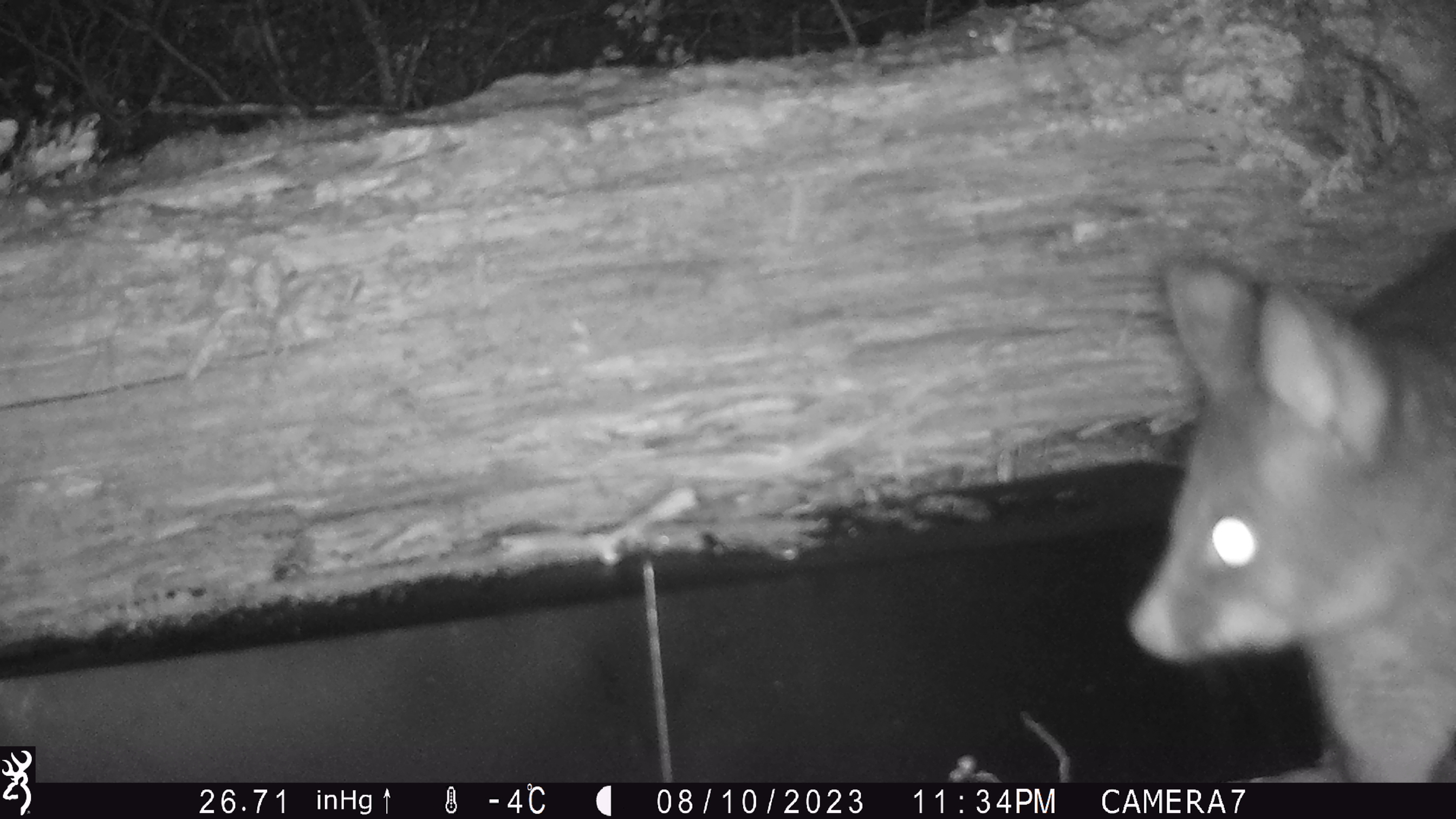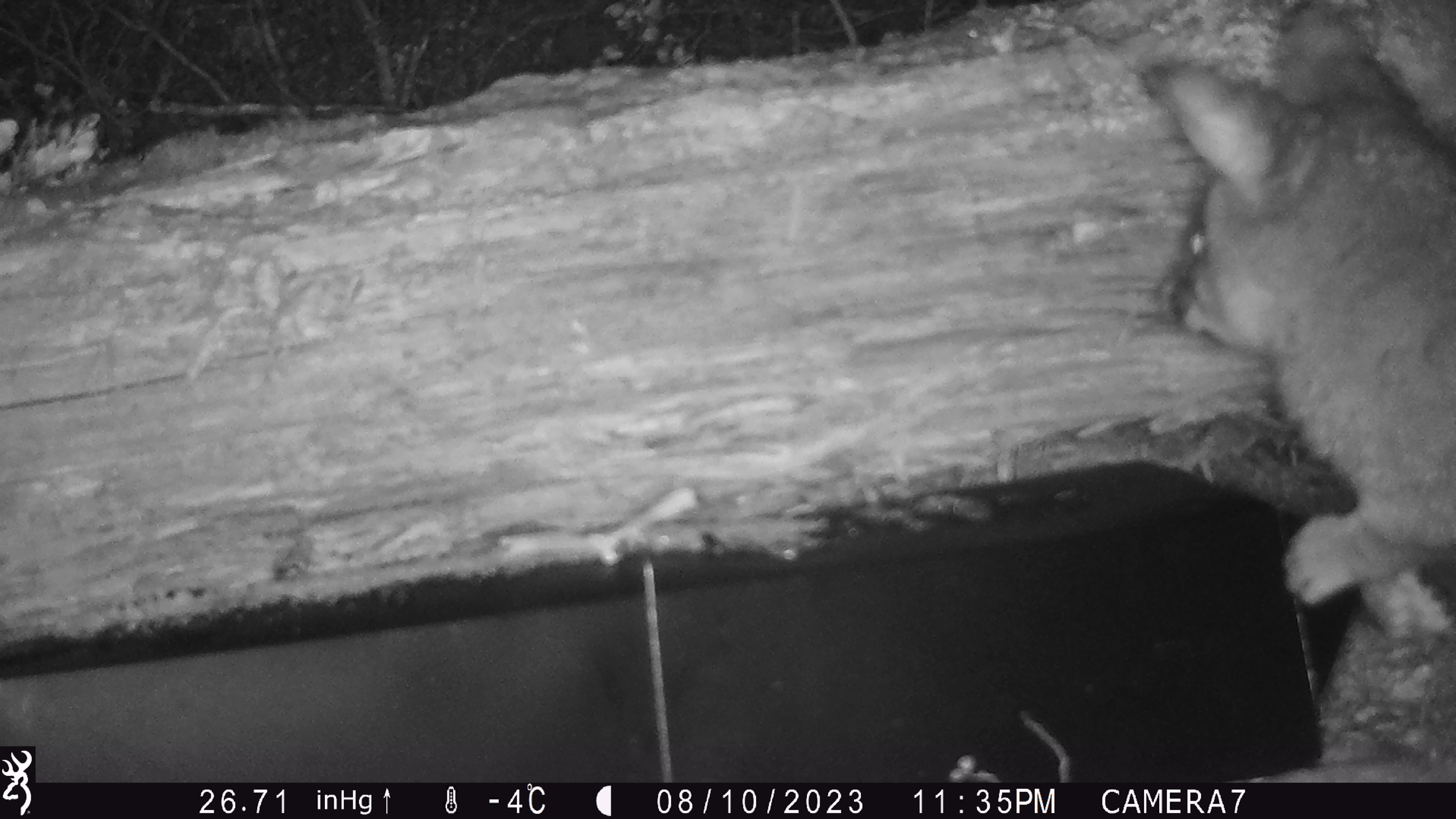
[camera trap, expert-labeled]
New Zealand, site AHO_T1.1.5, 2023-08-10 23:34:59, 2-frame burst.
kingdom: Animalia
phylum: Chordata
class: Mammalia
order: Carnivora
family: Mustelidae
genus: Mustela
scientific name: Mustela erminea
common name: stoat